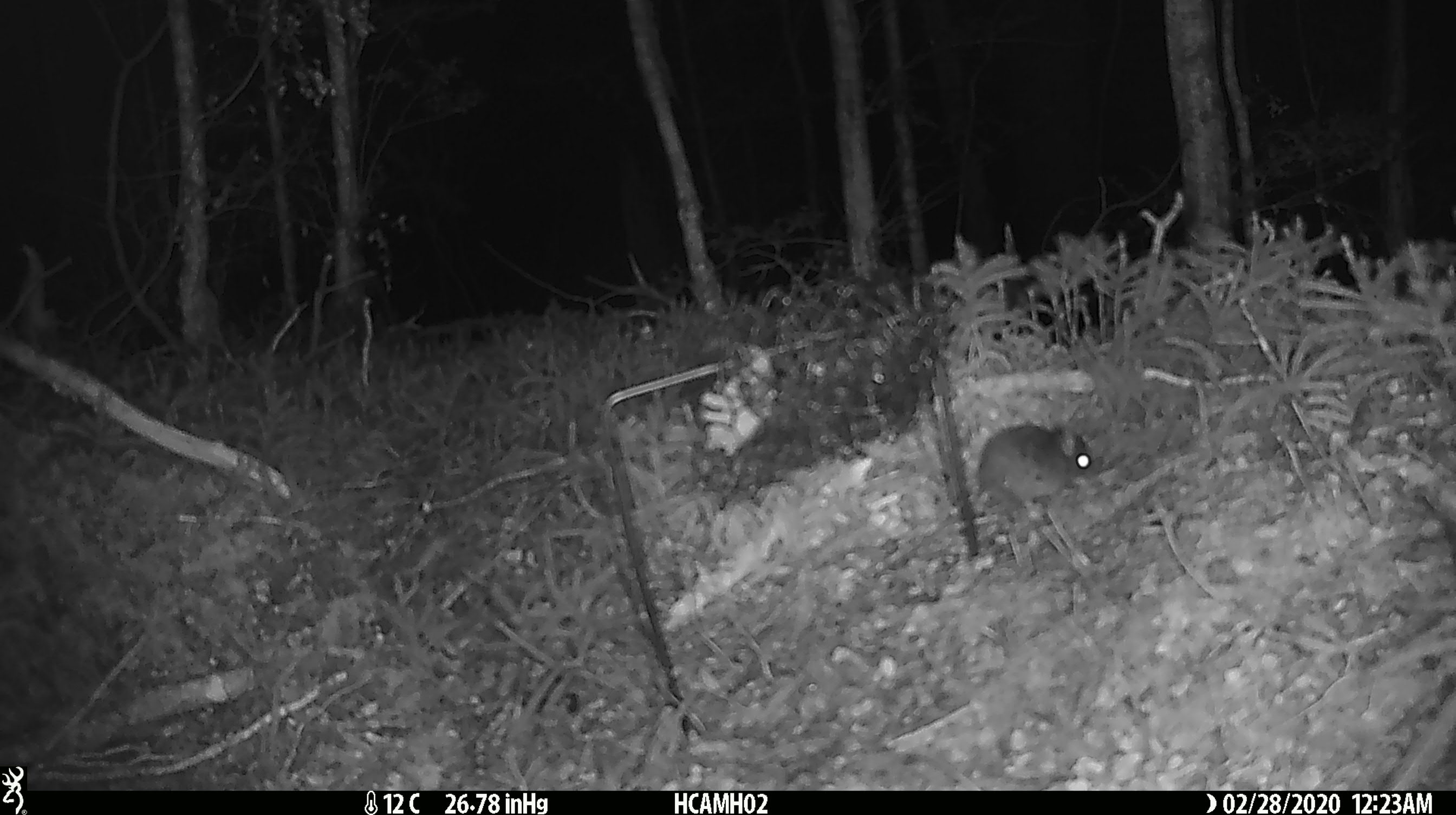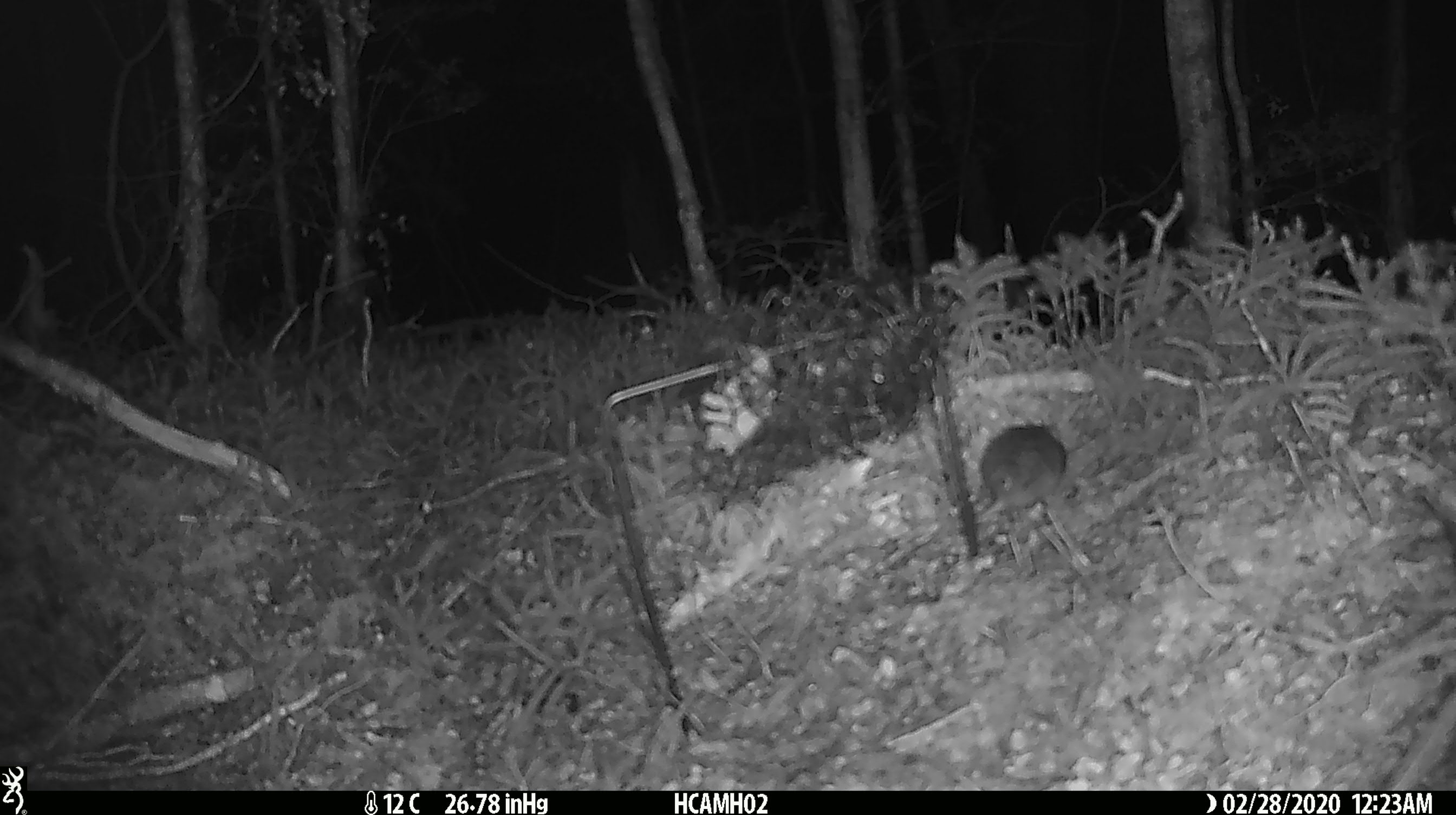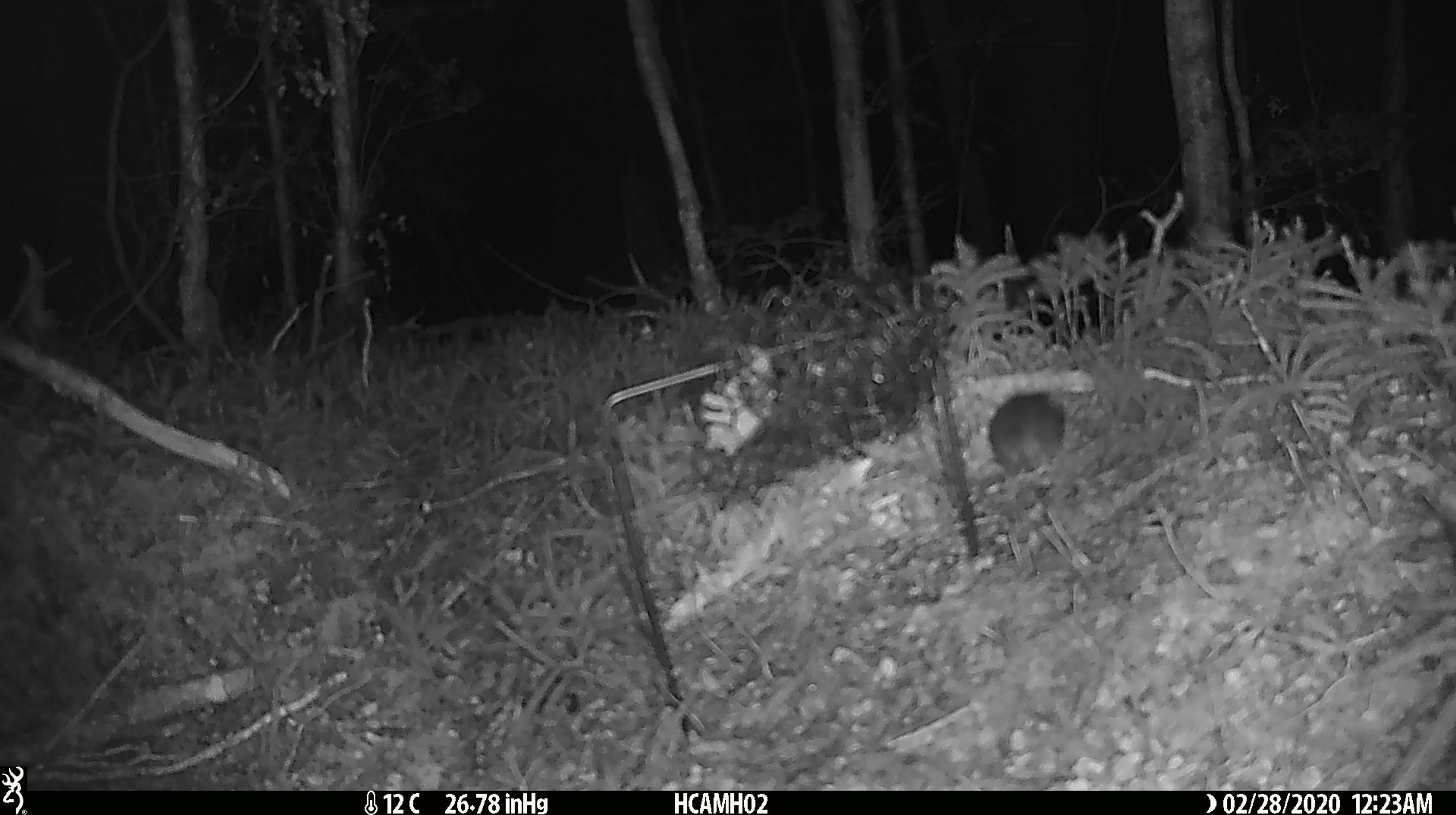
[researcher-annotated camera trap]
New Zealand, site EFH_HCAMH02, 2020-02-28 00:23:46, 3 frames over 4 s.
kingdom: Animalia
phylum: Chordata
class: Mammalia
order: Rodentia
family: Muridae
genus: Mus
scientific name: Mus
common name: mouse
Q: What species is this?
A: Mouse (Mus).